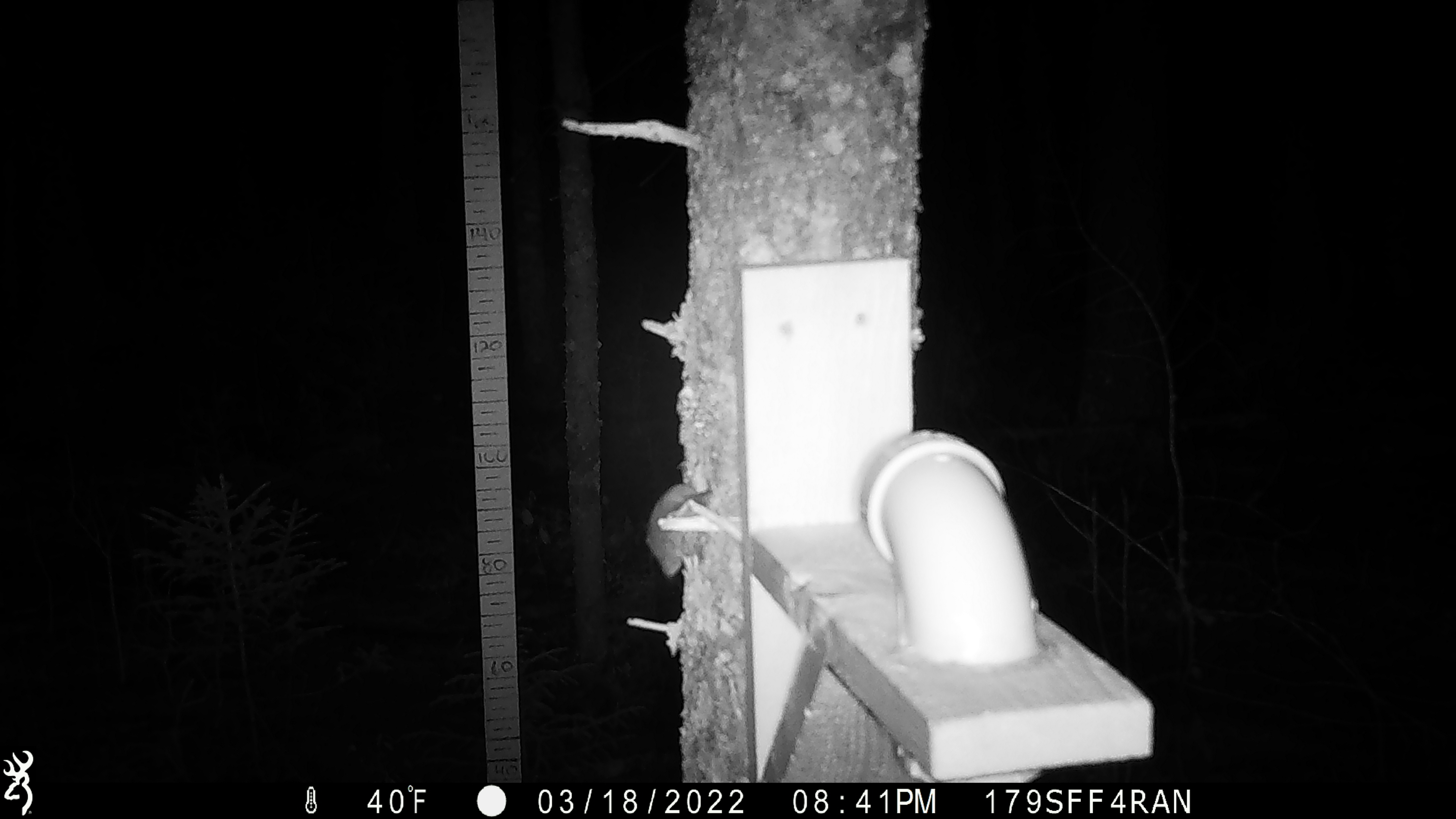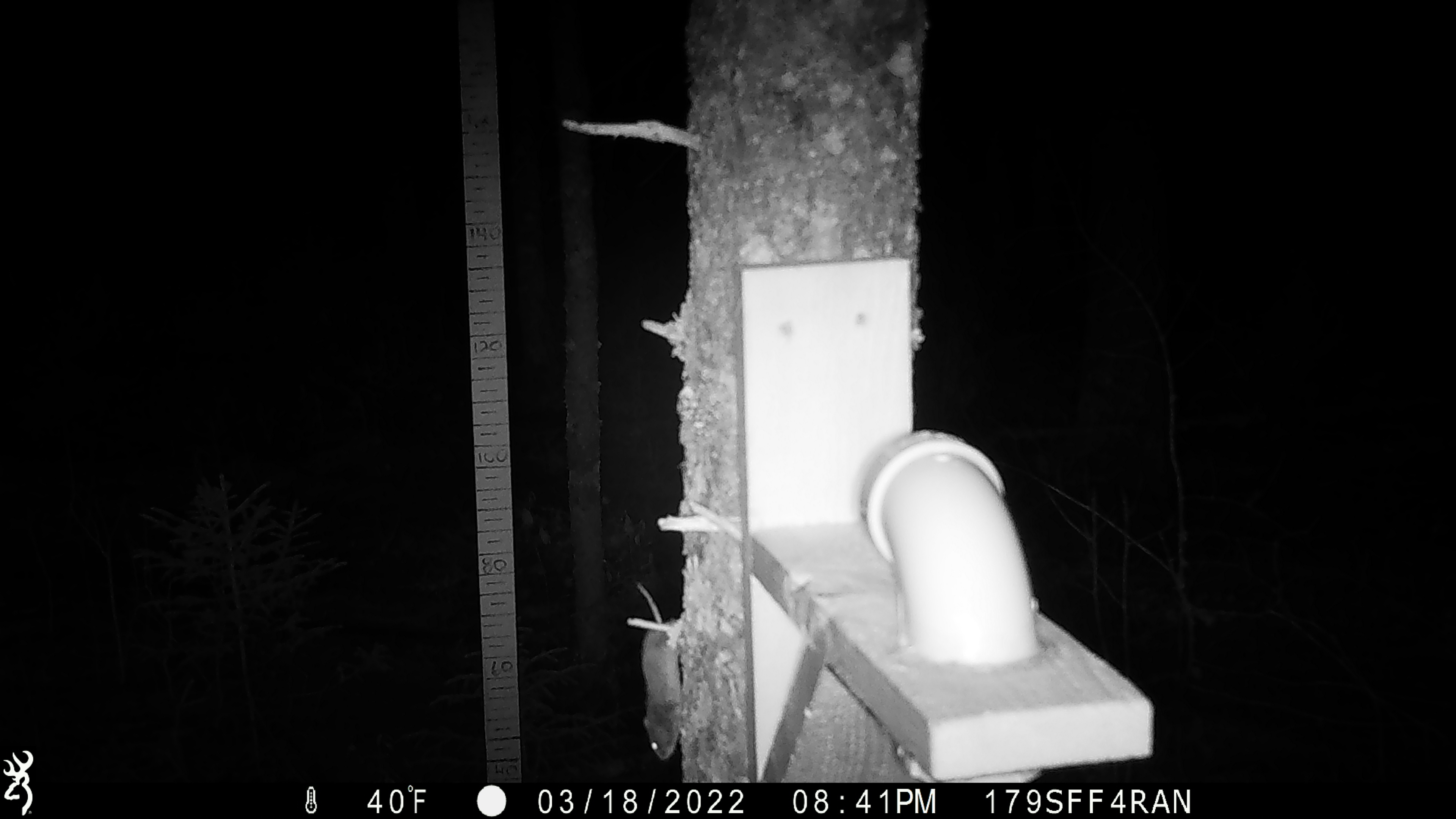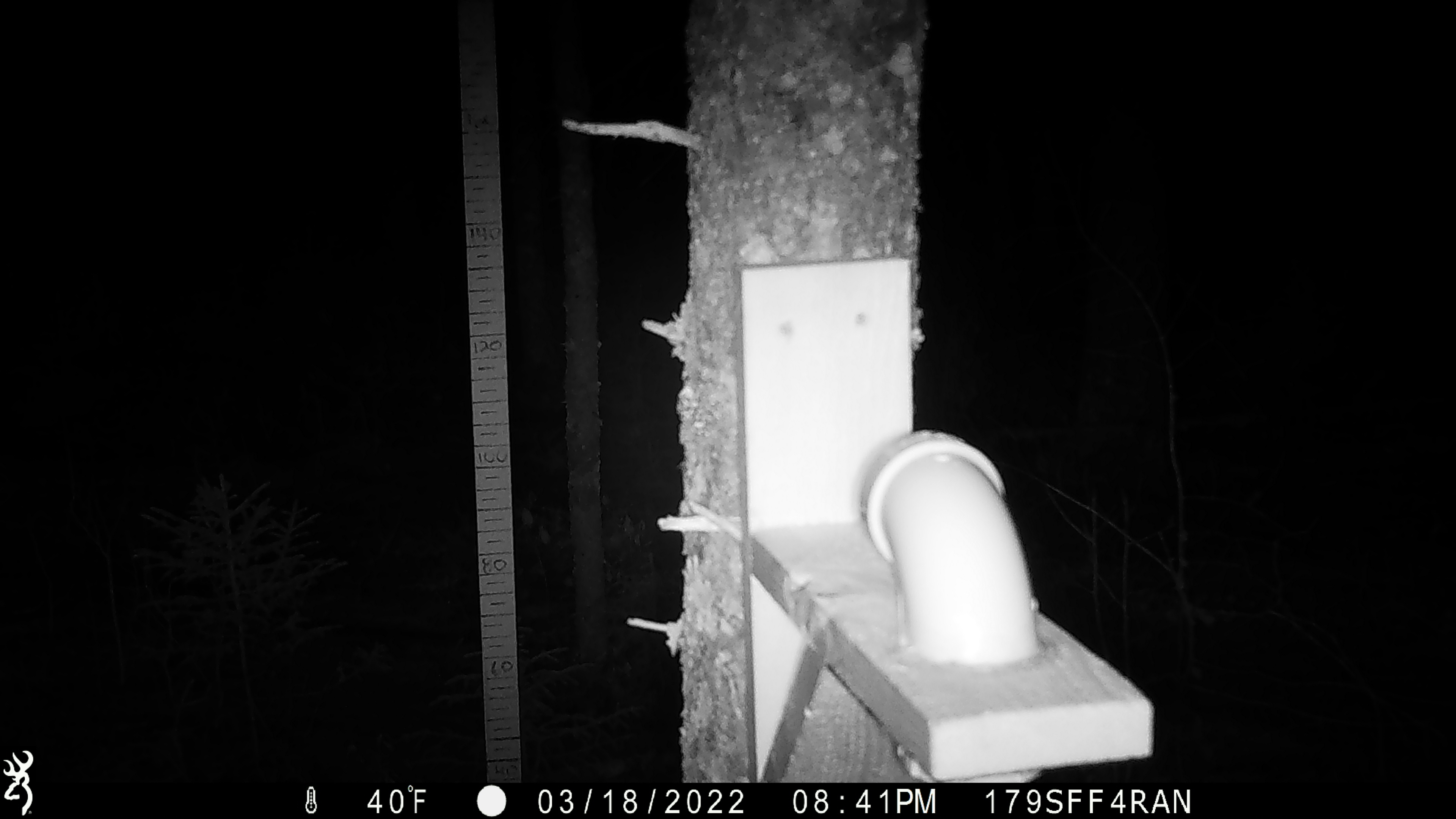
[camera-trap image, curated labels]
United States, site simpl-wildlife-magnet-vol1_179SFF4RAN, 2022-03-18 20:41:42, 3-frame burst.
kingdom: Animalia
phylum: Chordata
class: Mammalia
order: Rodentia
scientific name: Rodentia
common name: mouse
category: mouse sp.